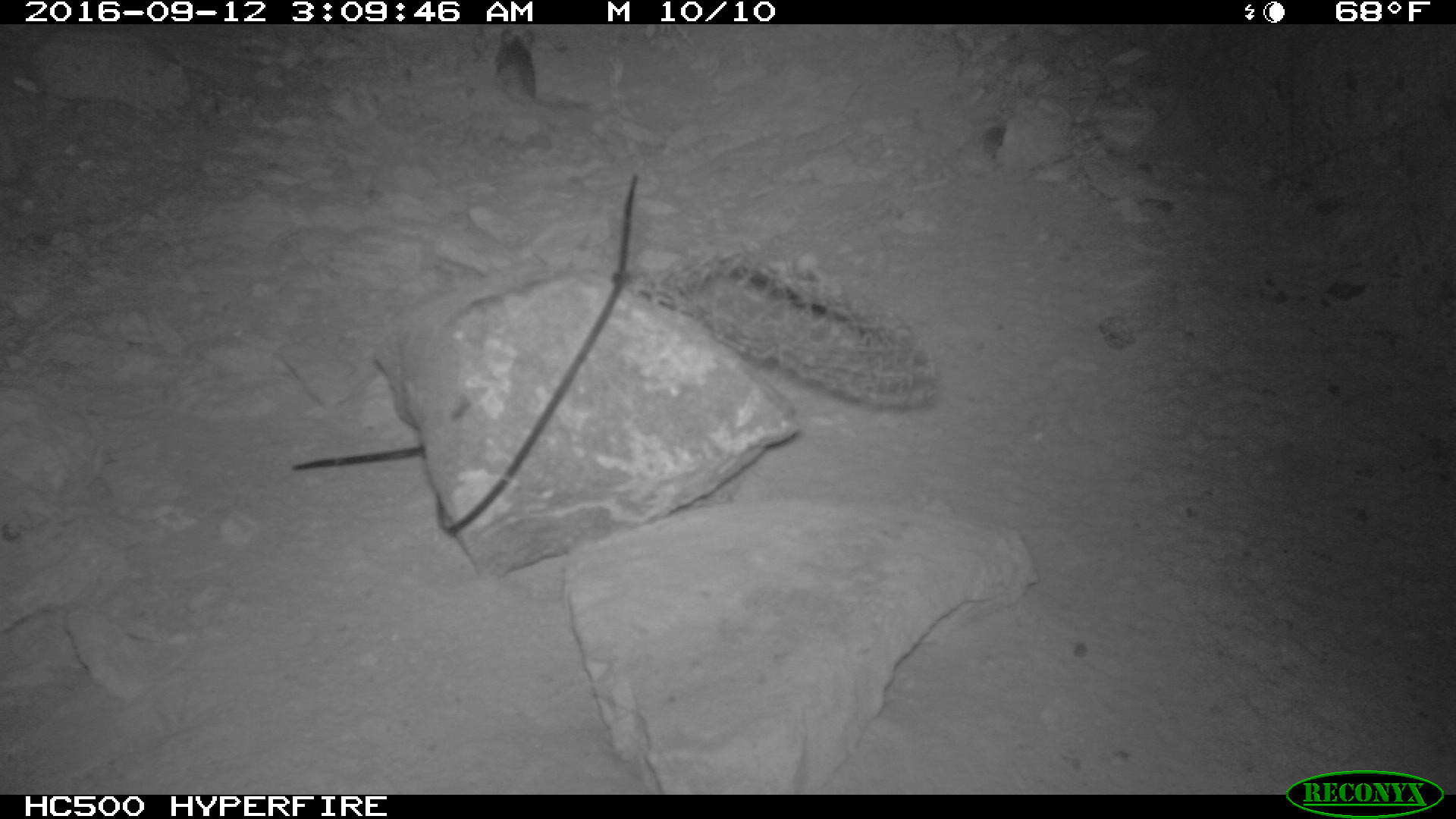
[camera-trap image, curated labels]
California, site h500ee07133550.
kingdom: Animalia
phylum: Chordata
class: Mammalia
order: Rodentia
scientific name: Rodentia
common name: rodent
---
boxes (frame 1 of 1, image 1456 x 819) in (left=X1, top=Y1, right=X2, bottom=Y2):
rodent: (left=494, top=25, right=592, bottom=113)